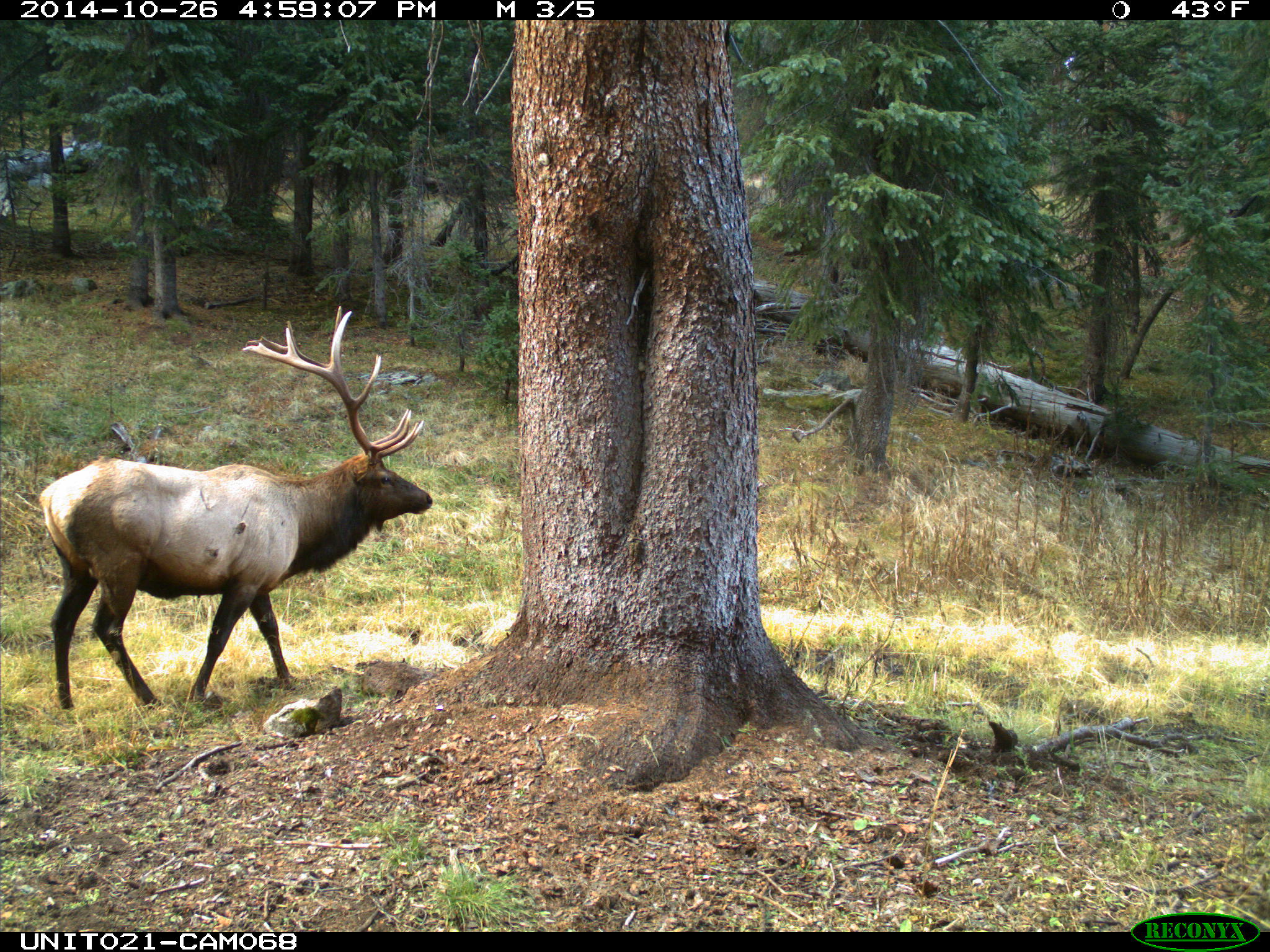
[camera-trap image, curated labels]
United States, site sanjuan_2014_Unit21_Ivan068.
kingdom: Animalia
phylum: Chordata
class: Mammalia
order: Artiodactyla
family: Cervidae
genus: Cervus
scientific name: Cervus elaphus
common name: red deer